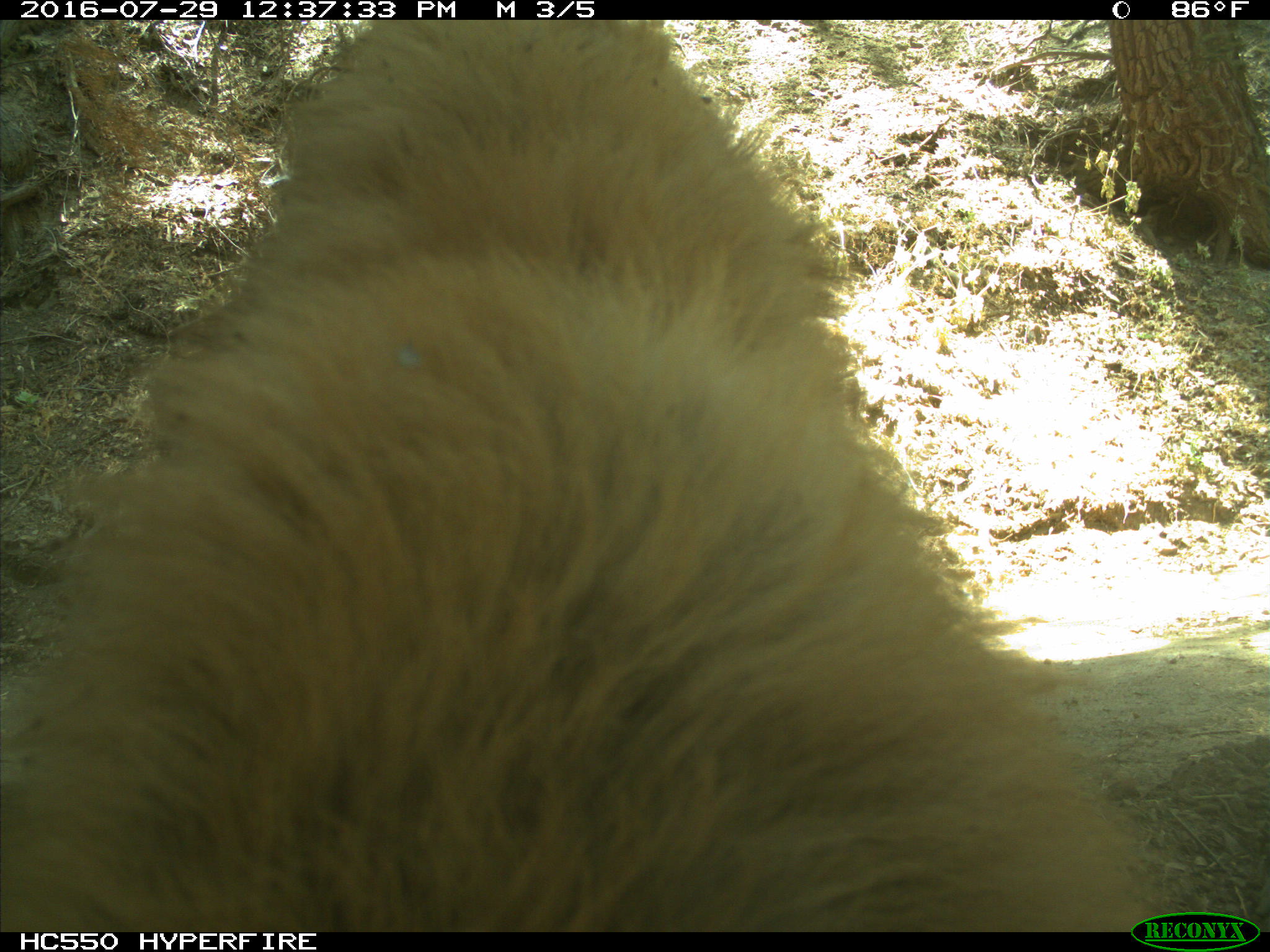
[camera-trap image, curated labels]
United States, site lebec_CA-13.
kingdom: Animalia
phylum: Chordata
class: Mammalia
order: Carnivora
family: Ursidae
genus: Ursus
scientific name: Ursus americanus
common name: american black bear